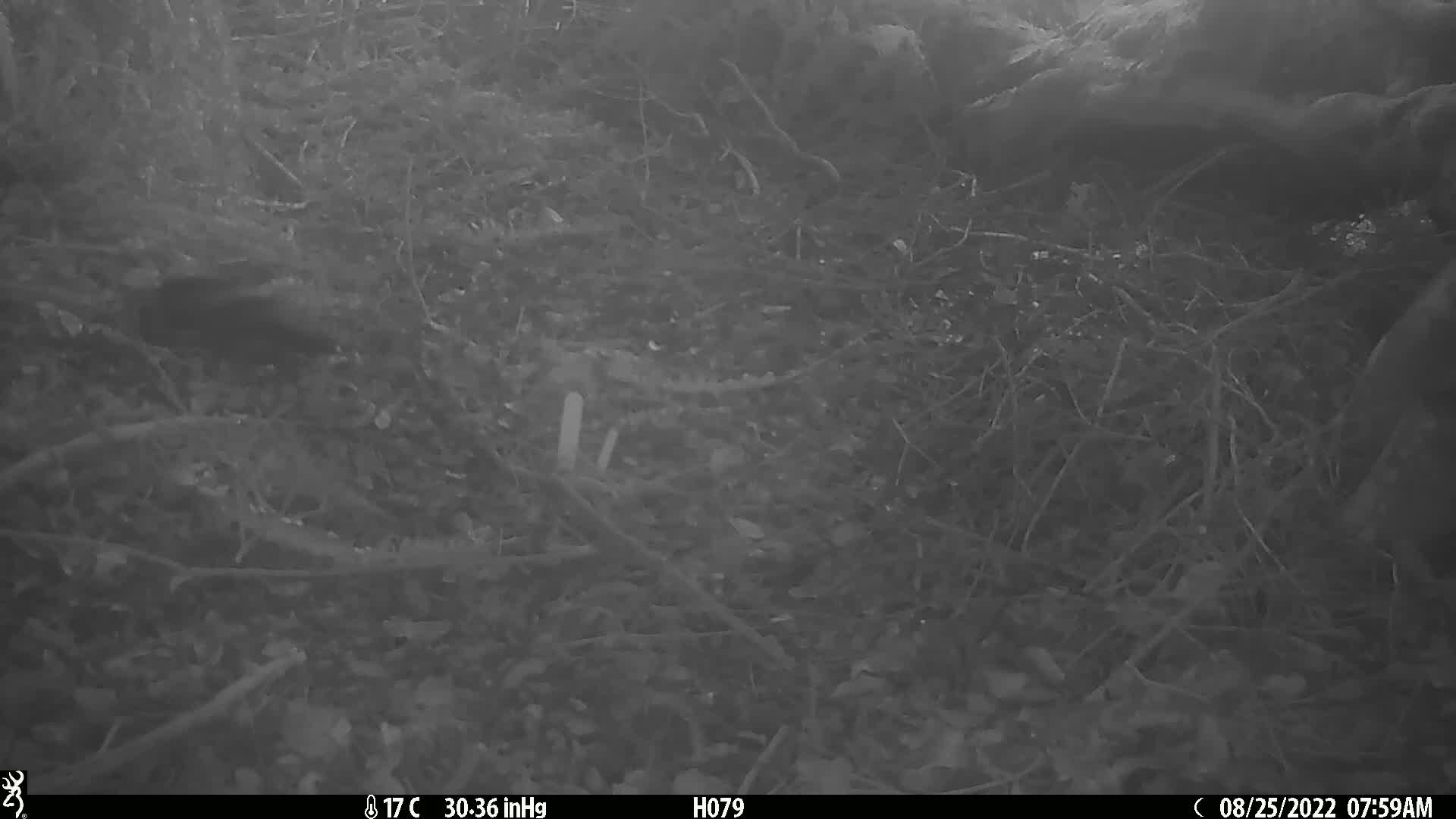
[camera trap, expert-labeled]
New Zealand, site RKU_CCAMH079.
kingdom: Animalia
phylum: Chordata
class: Aves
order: Passeriformes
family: Turdidae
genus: Turdus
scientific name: Turdus merula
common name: eurasian blackbird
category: blackbird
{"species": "blackbird (eurasian blackbird) (Turdus merula)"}